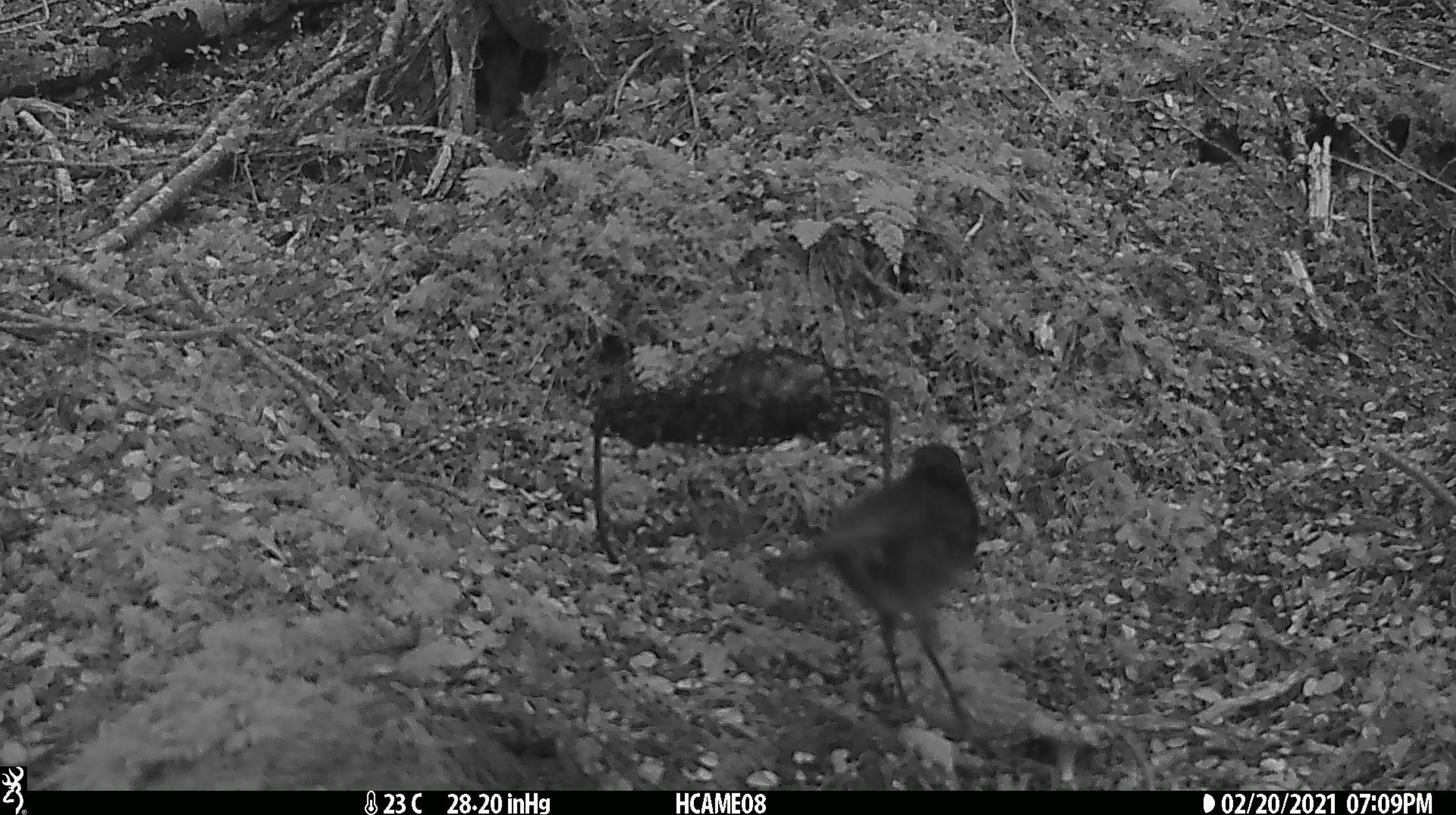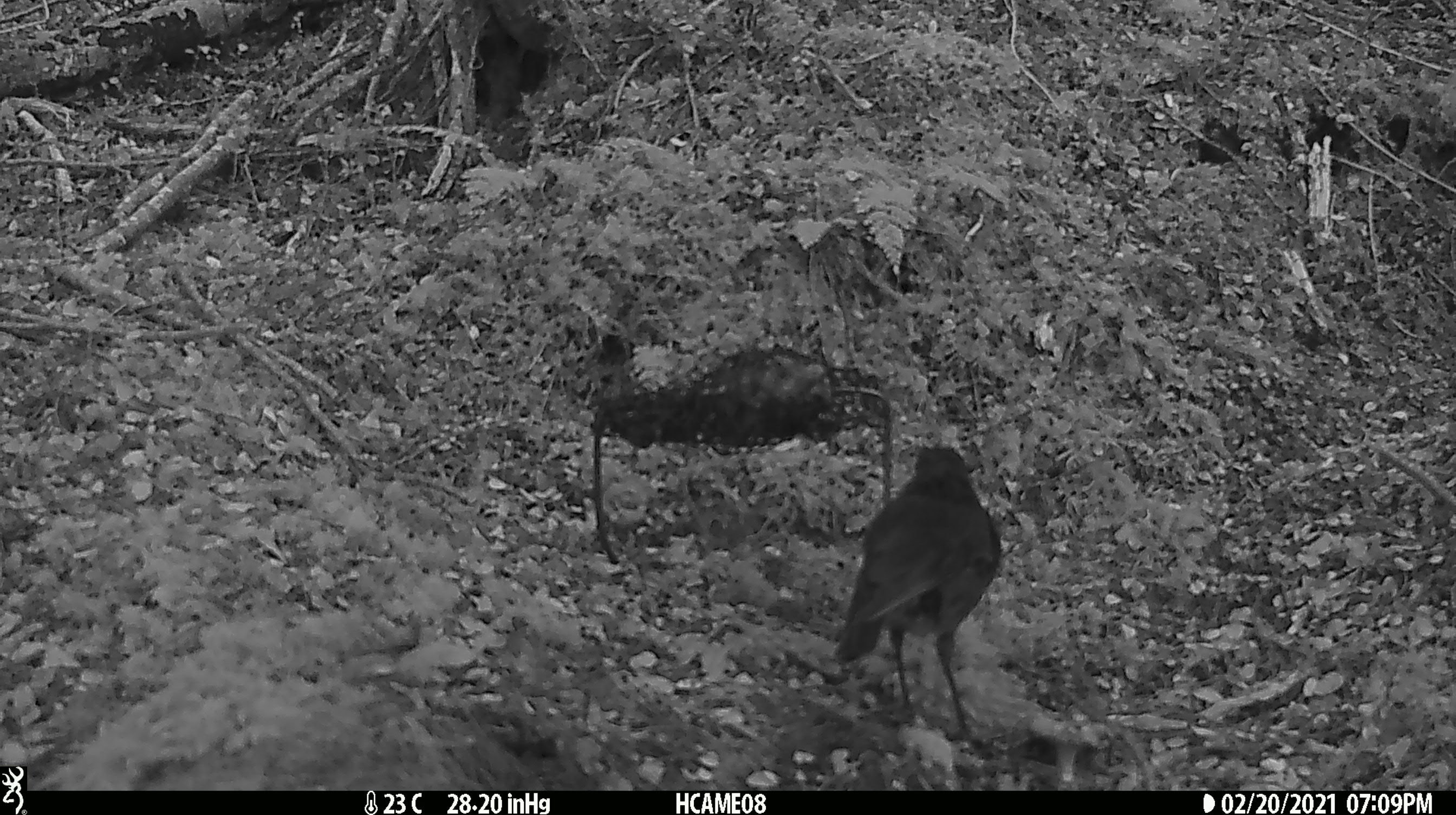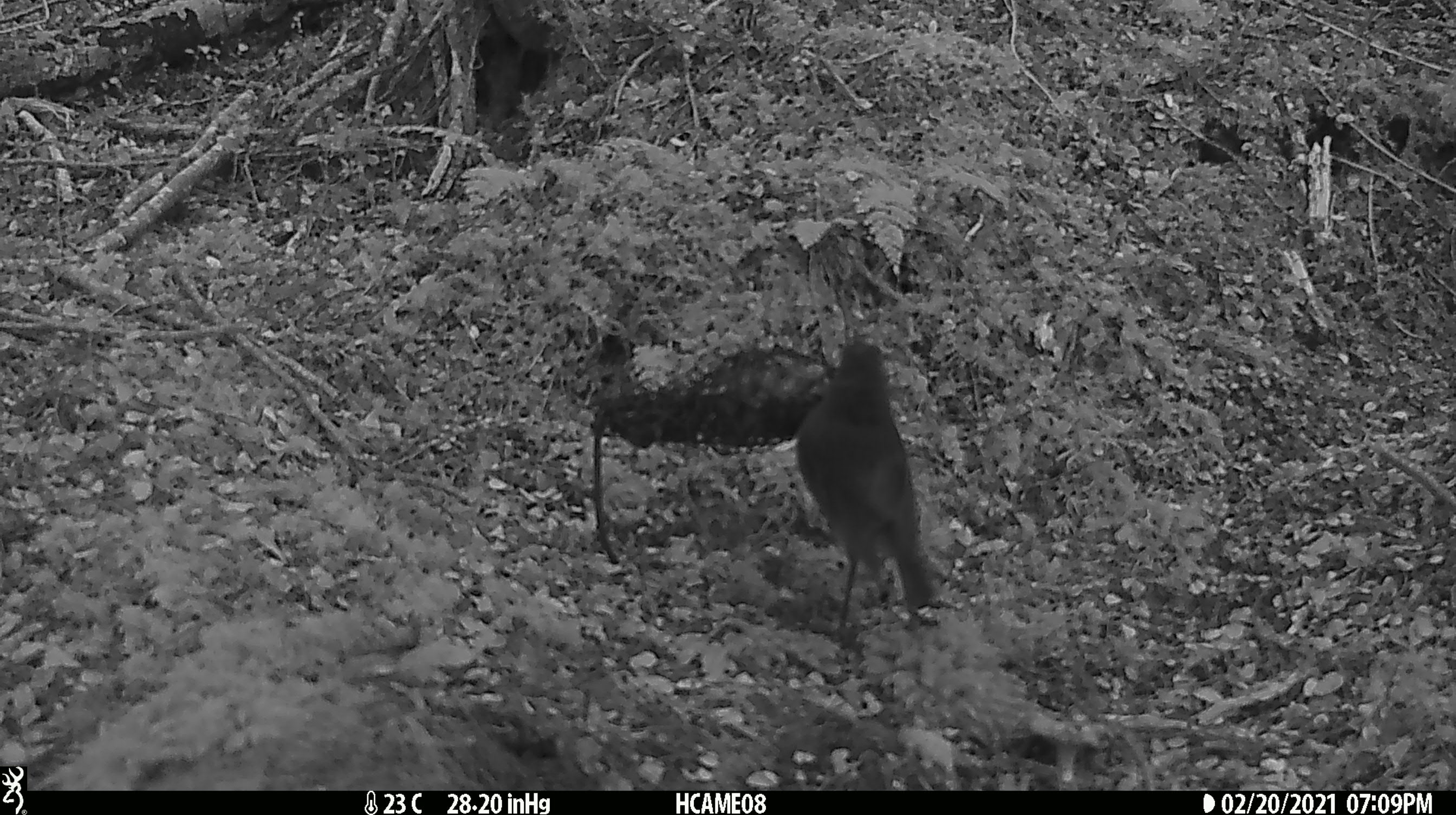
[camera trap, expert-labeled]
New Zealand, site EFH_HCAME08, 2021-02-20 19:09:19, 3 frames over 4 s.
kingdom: Animalia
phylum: Chordata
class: Aves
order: Passeriformes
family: Petroicidae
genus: Petroica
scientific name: Petroica australis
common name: new zealand robin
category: robin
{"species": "robin (new zealand robin) (Petroica australis)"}